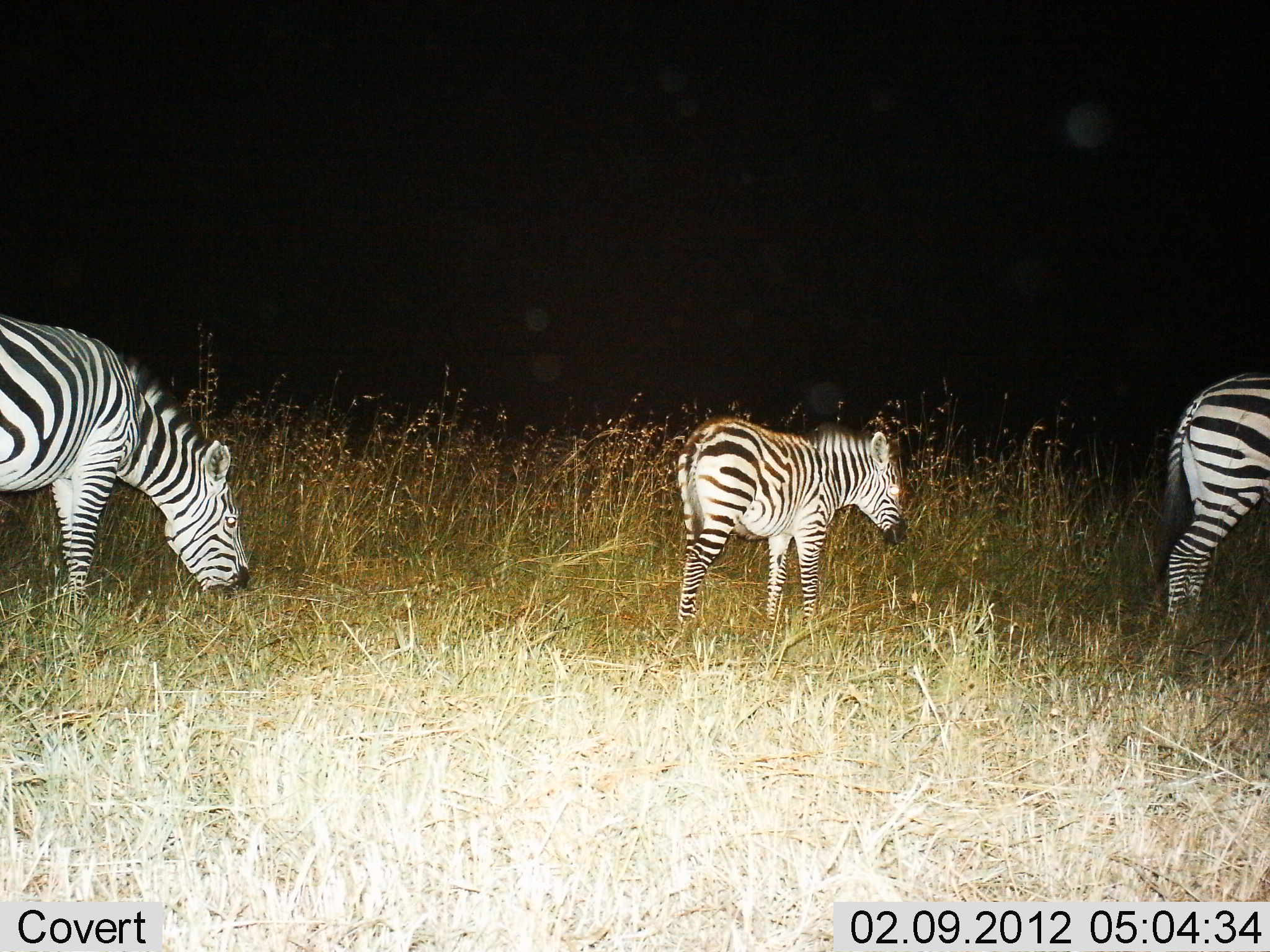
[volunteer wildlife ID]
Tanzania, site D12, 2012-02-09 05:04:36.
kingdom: Animalia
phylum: Chordata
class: Mammalia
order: Perissodactyla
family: Equidae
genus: Equus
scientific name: Equus quagga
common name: plains zebra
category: zebra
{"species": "zebra (plains zebra) (Equus quagga)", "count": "3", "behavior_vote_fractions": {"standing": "67%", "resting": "0%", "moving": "0%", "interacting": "0%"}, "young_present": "61%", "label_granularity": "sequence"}